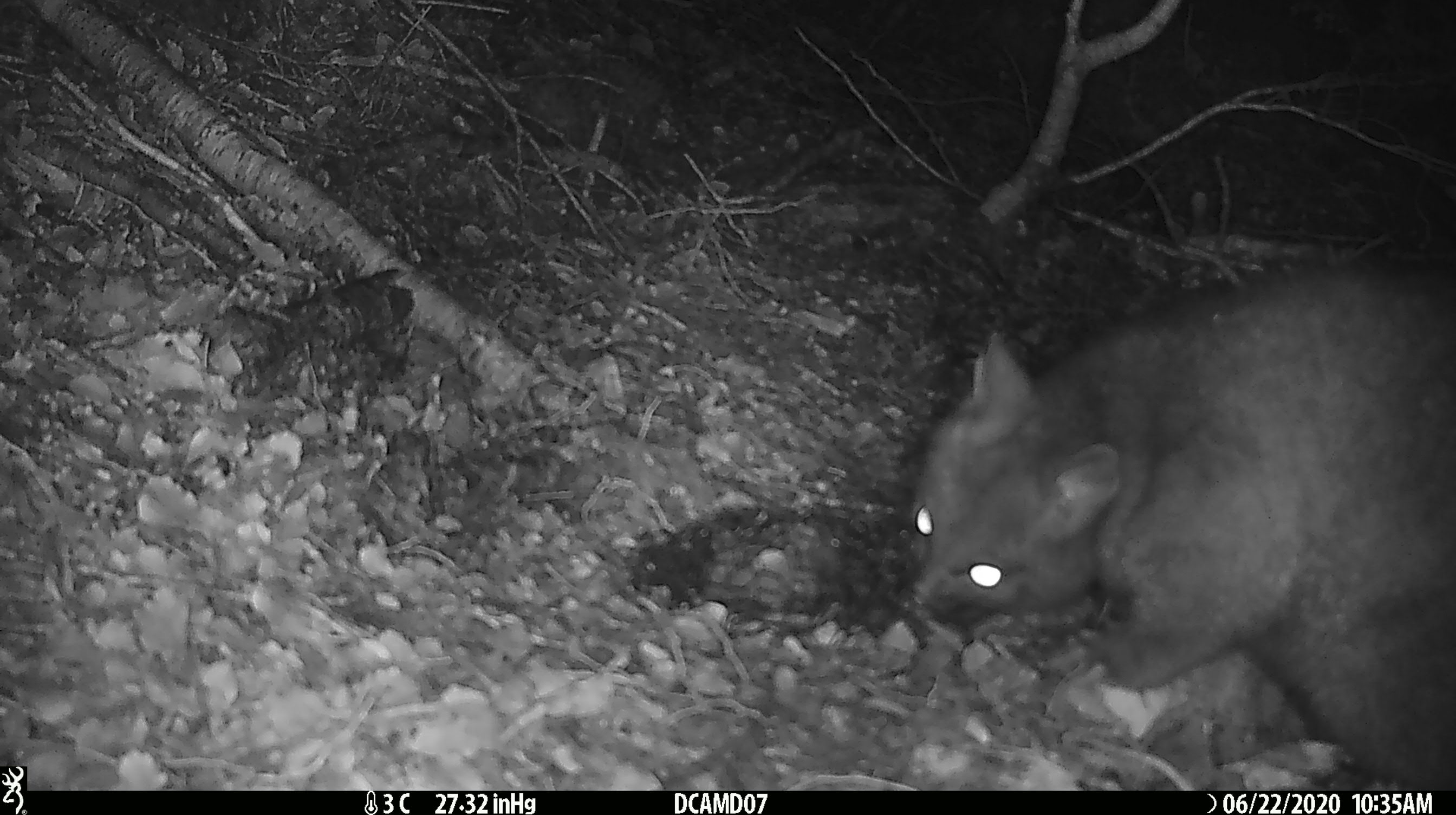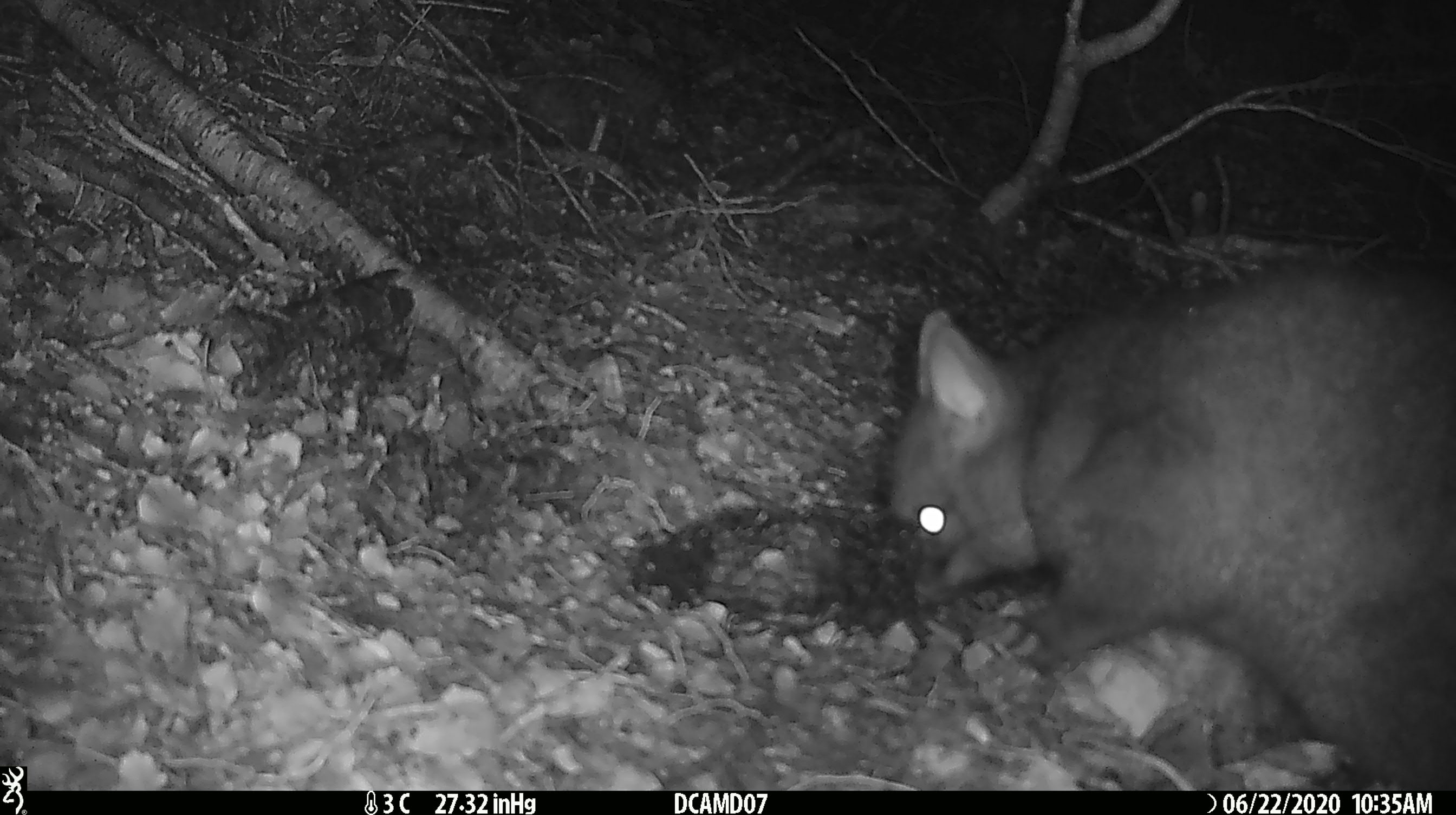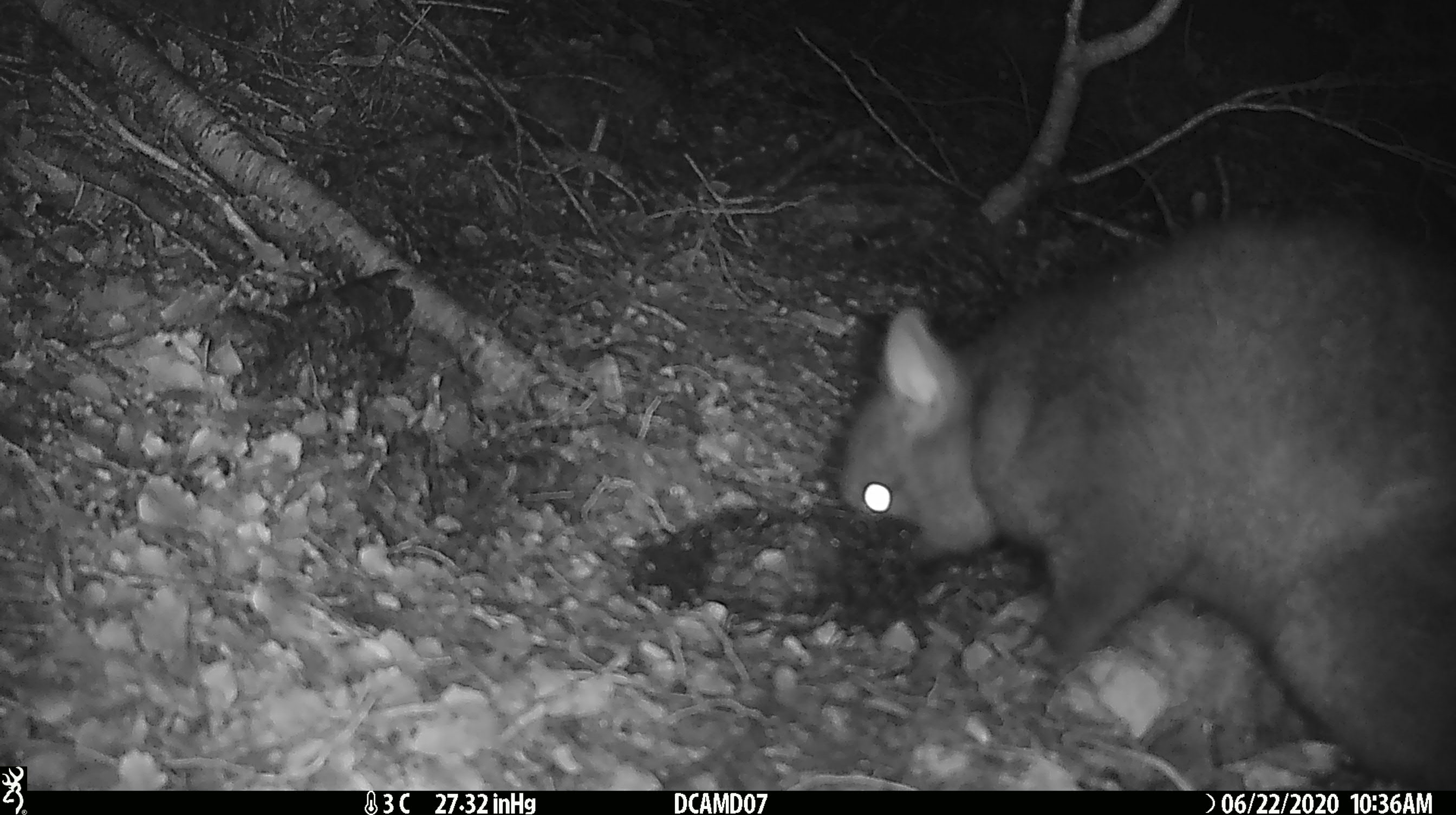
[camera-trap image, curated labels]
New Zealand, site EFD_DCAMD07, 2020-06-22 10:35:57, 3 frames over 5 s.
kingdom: Animalia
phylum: Chordata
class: Mammalia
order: Diprotodontia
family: Phalangeridae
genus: Trichosurus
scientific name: Trichosurus vulpecula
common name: common brushtail possum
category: possum